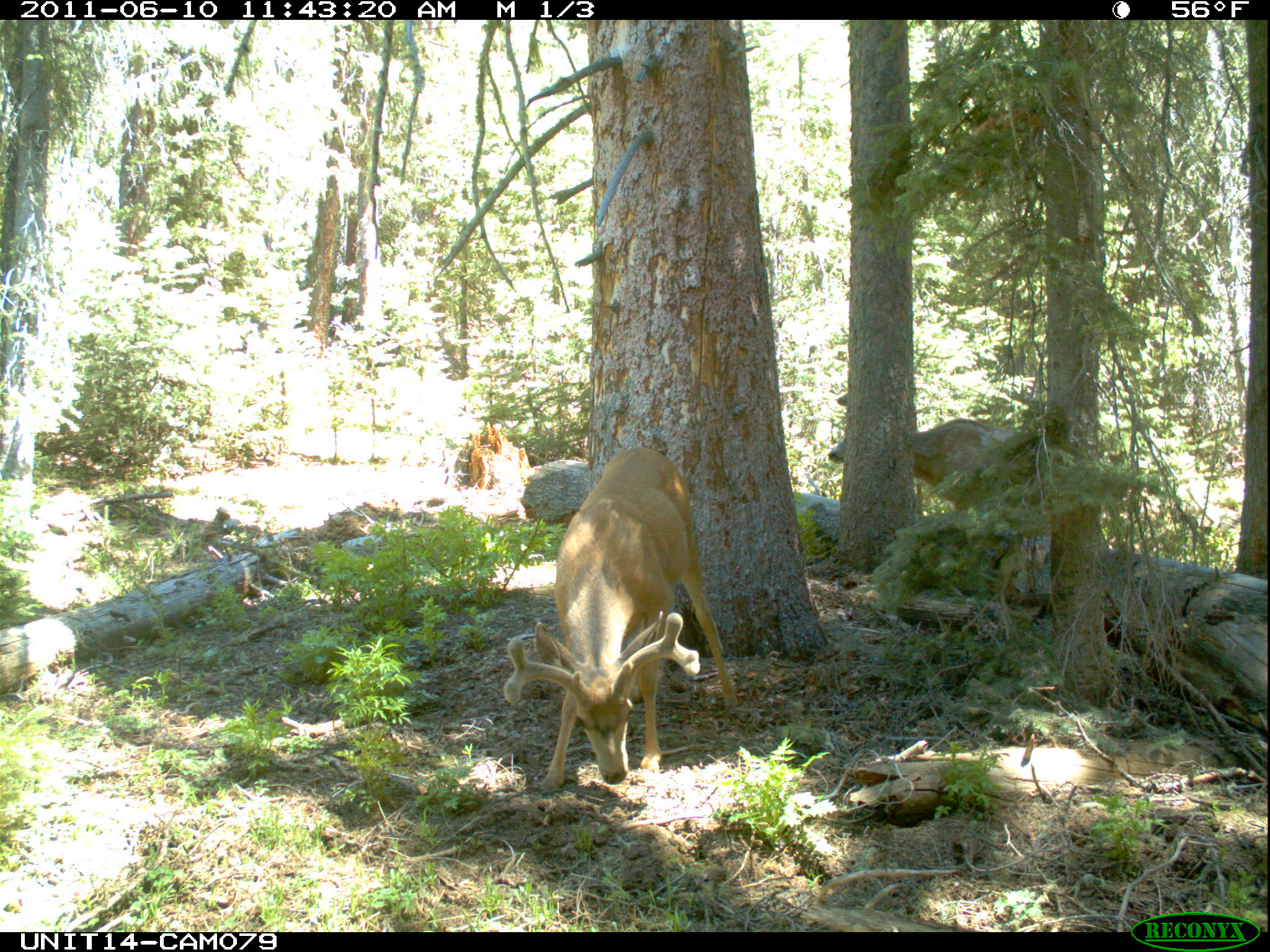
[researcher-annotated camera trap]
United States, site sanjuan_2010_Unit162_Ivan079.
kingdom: Animalia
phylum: Chordata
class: Mammalia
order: Artiodactyla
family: Cervidae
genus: Odocoileus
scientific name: Odocoileus hemionus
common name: mule deer